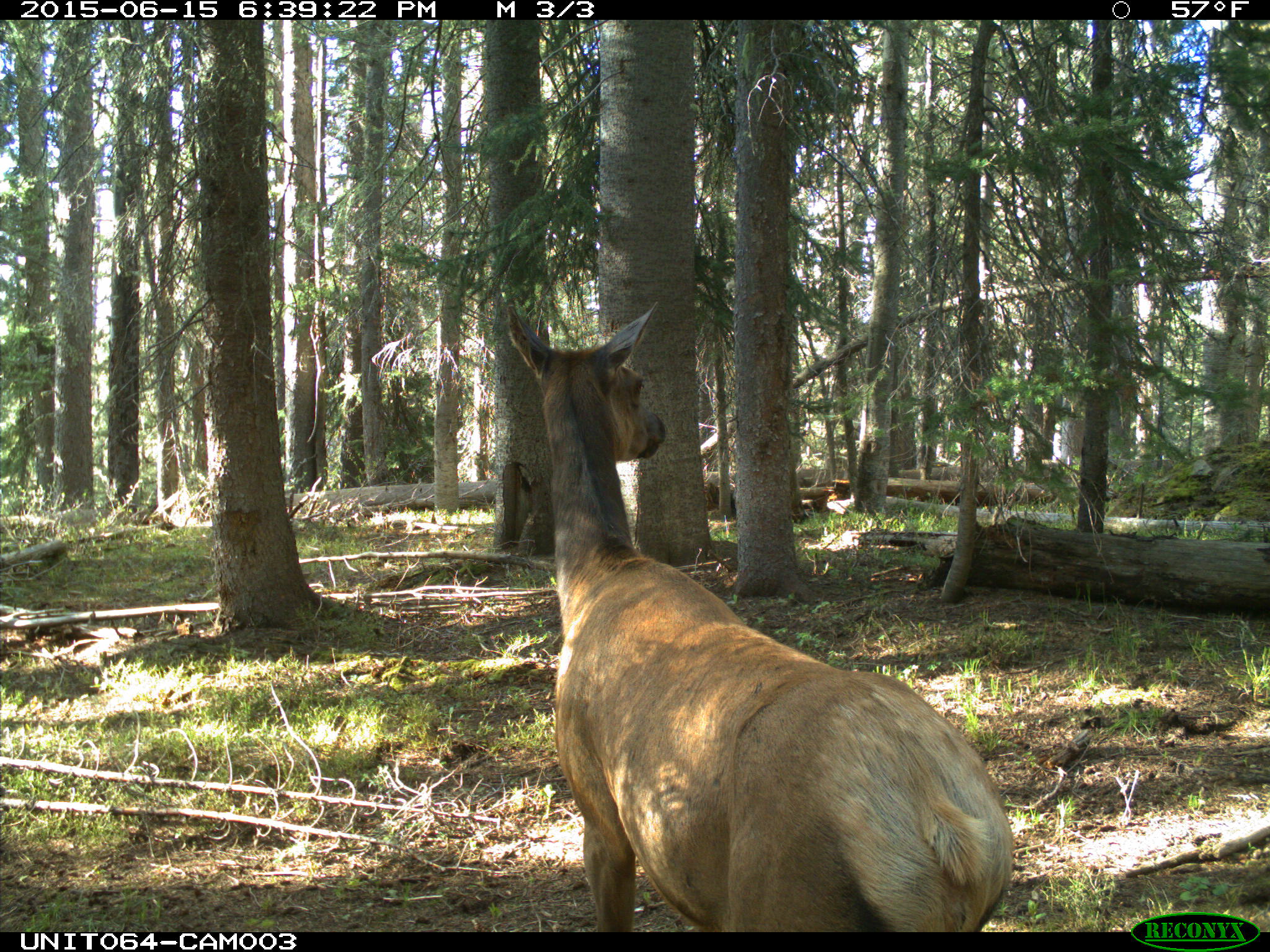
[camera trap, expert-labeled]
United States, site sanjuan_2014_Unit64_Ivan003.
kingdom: Animalia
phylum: Chordata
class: Mammalia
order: Artiodactyla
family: Cervidae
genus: Cervus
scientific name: Cervus elaphus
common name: red deer